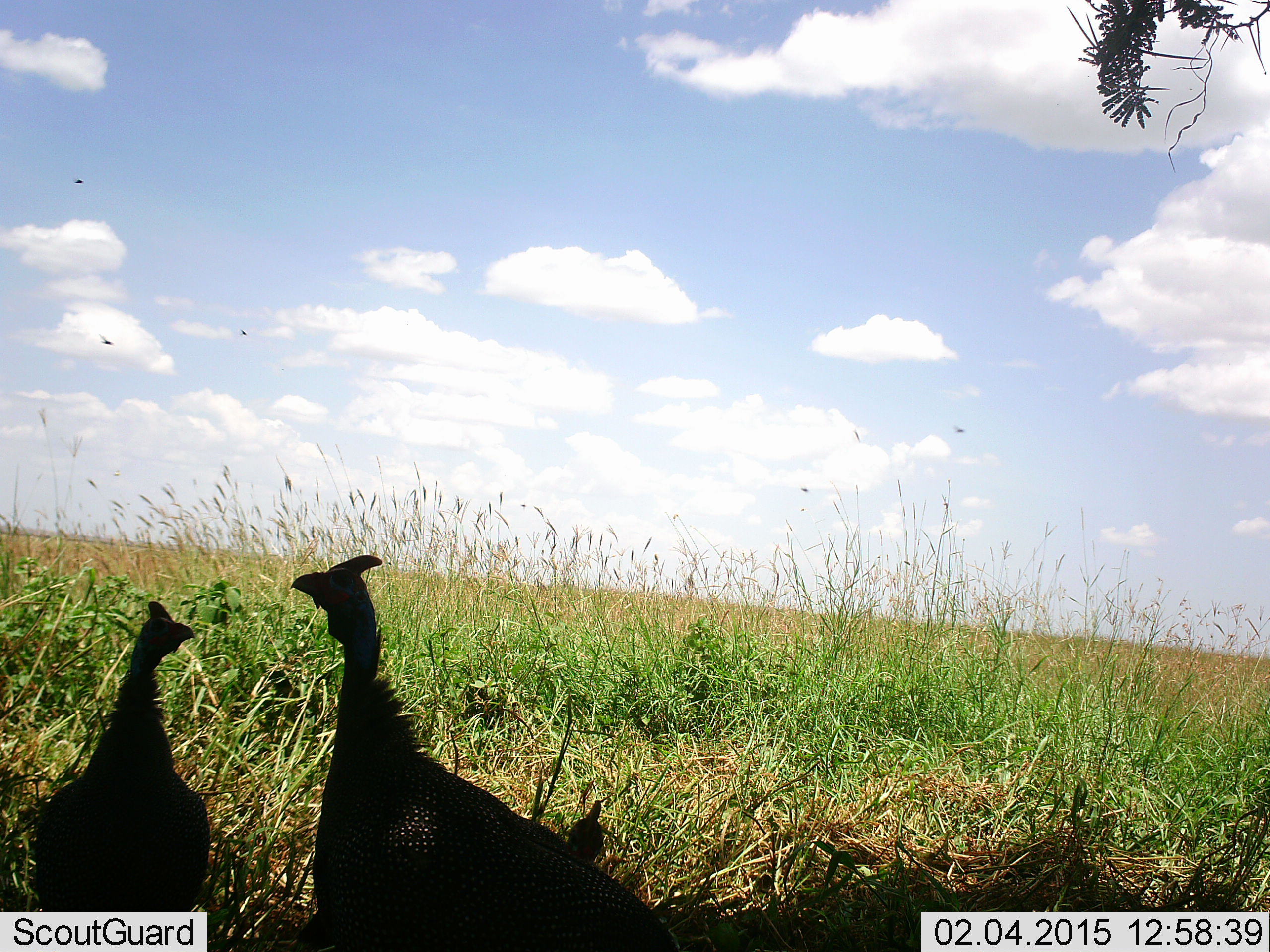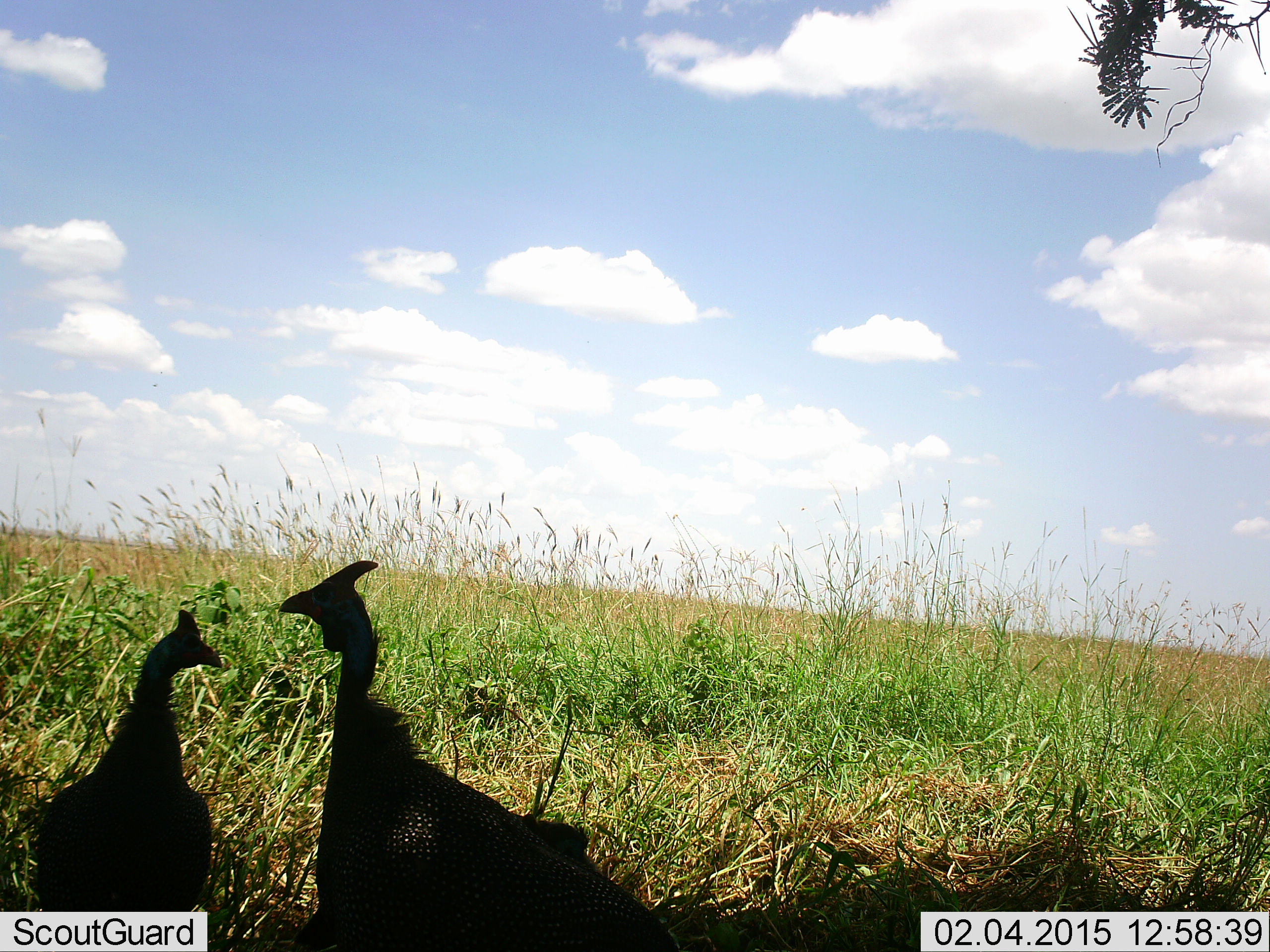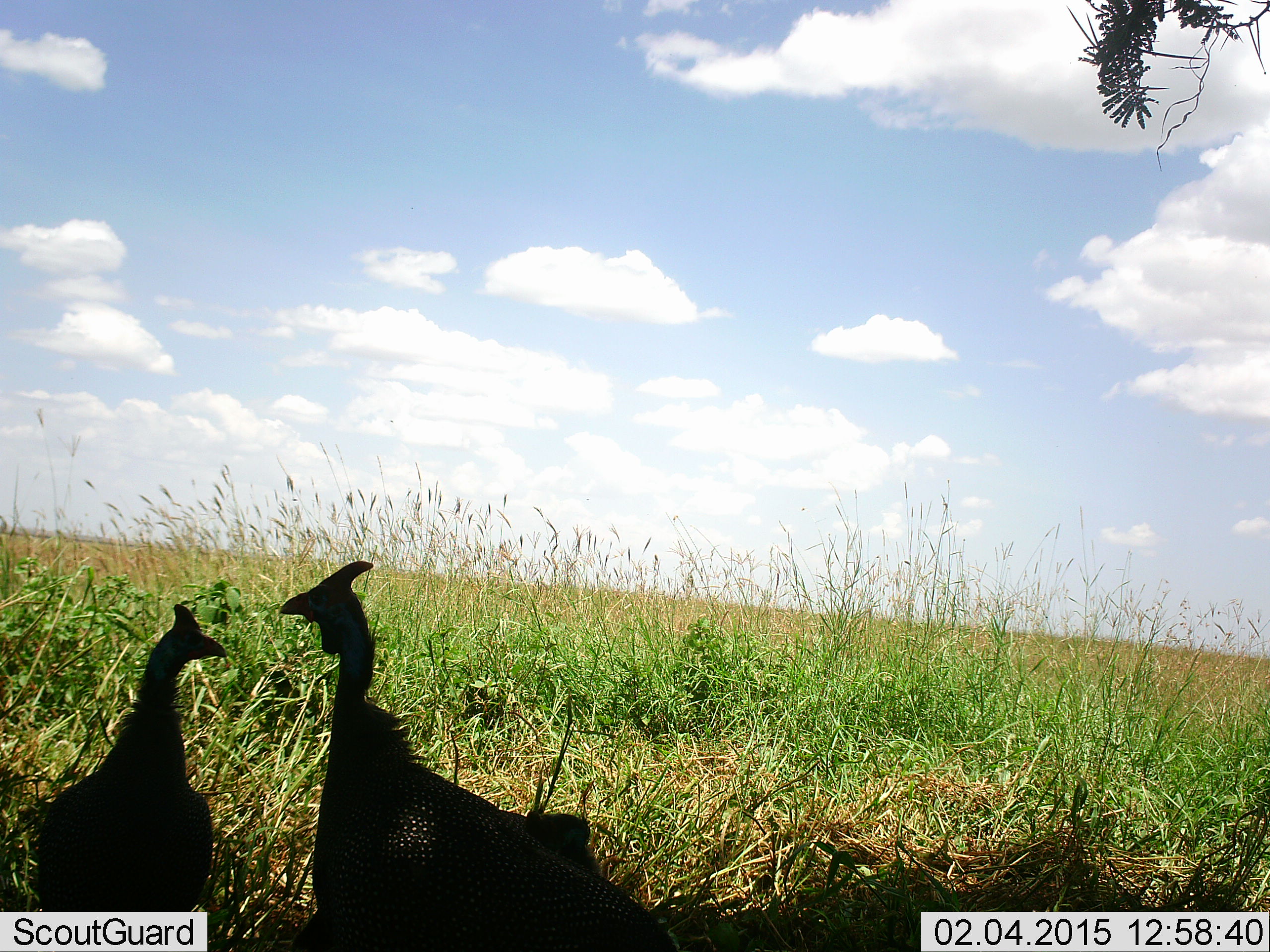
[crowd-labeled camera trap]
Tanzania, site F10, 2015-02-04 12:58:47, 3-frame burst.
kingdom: Animalia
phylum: Chordata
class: Aves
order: Galliformes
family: Numididae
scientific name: Numididae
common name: guinea fowl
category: guineafowl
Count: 2.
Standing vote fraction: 90%.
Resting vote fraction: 0%.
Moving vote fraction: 10%.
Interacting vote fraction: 0%.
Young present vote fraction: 0%.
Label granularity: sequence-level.